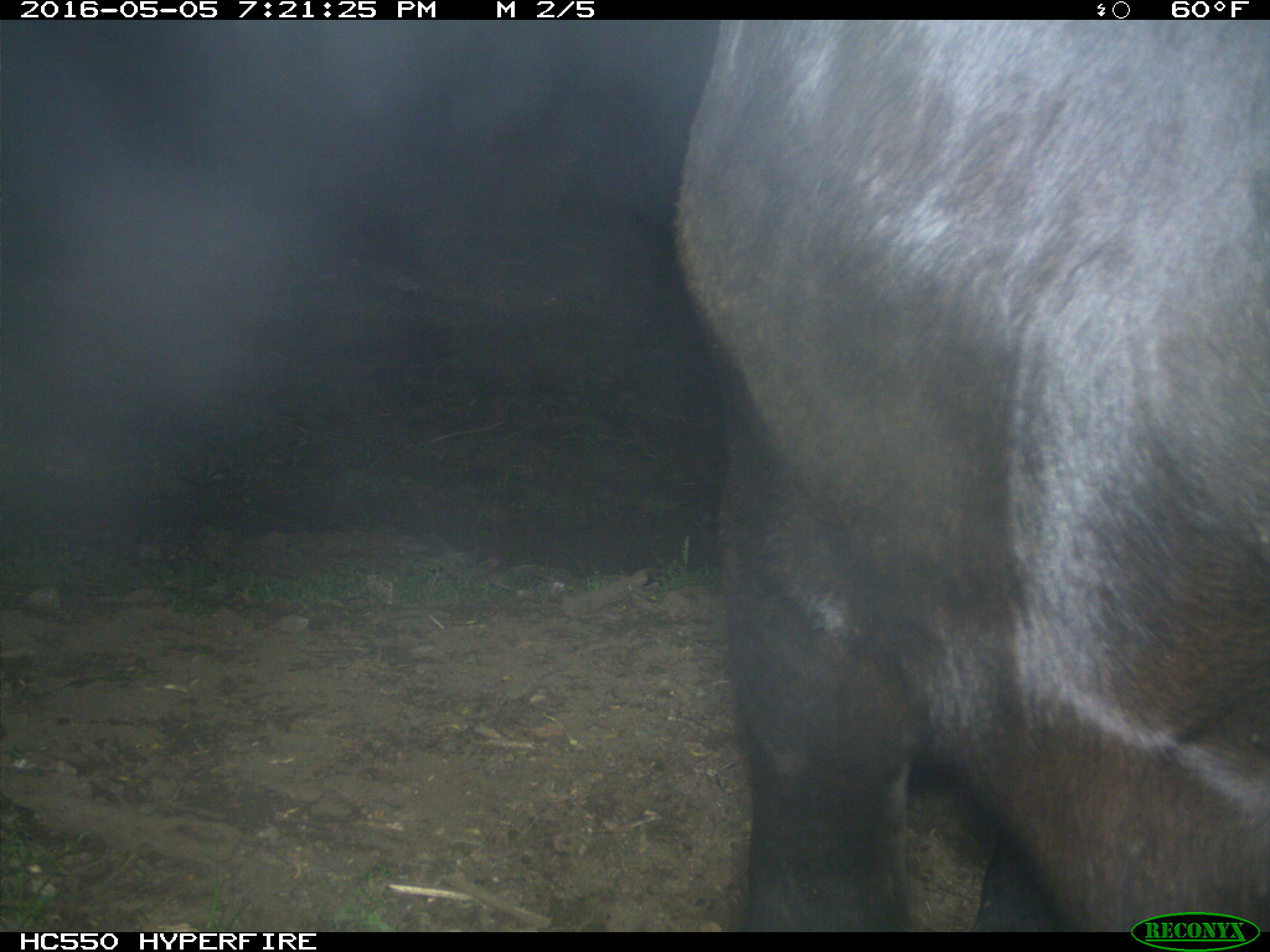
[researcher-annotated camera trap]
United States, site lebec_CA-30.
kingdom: Animalia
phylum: Chordata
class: Mammalia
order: Artiodactyla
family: Bovidae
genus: Bos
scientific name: Bos taurus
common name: domestic cow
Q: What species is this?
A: Bos taurus (domestic cow).